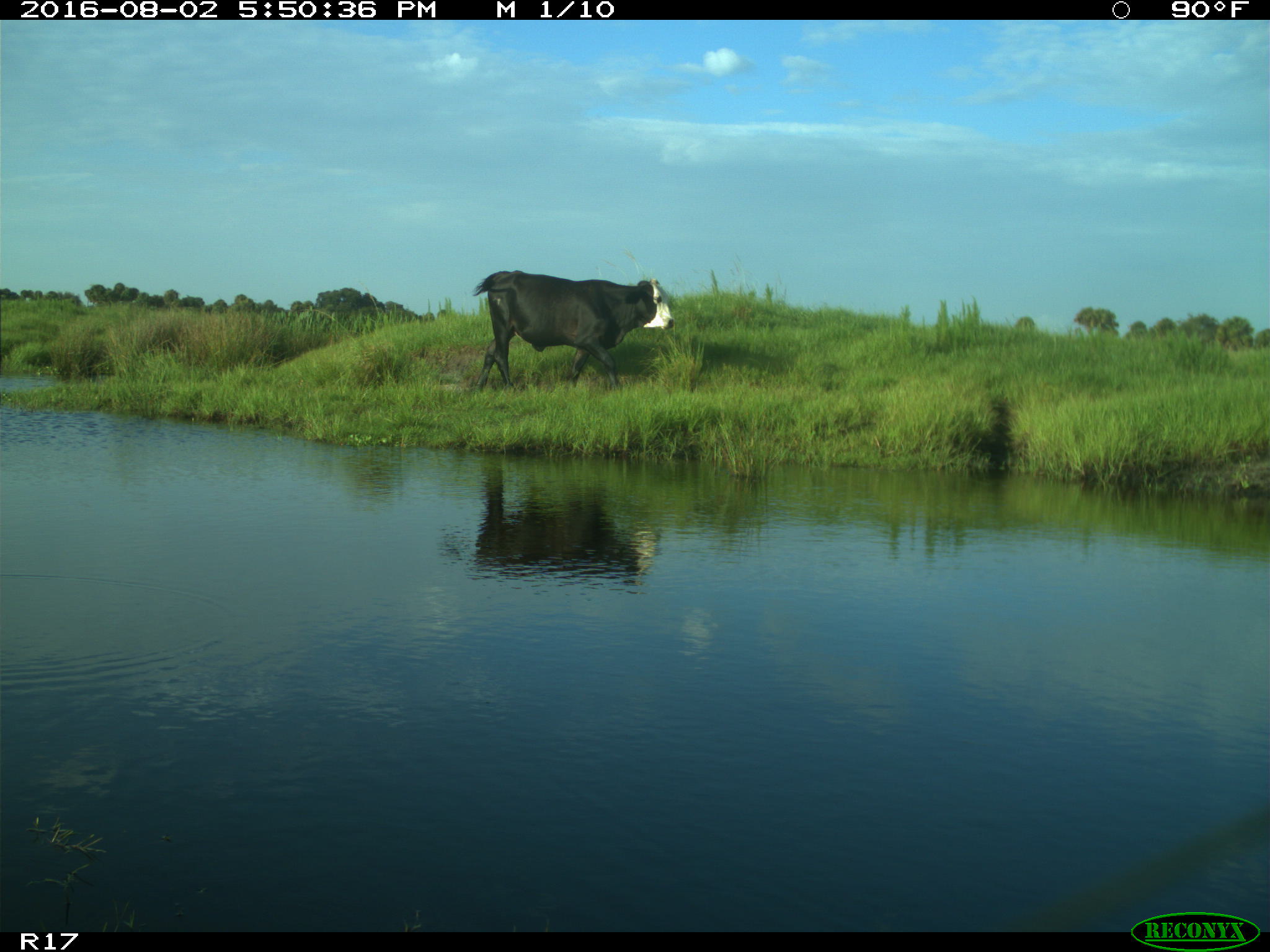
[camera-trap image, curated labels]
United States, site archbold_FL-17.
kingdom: Animalia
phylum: Chordata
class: Mammalia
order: Artiodactyla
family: Bovidae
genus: Bos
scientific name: Bos taurus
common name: domestic cow